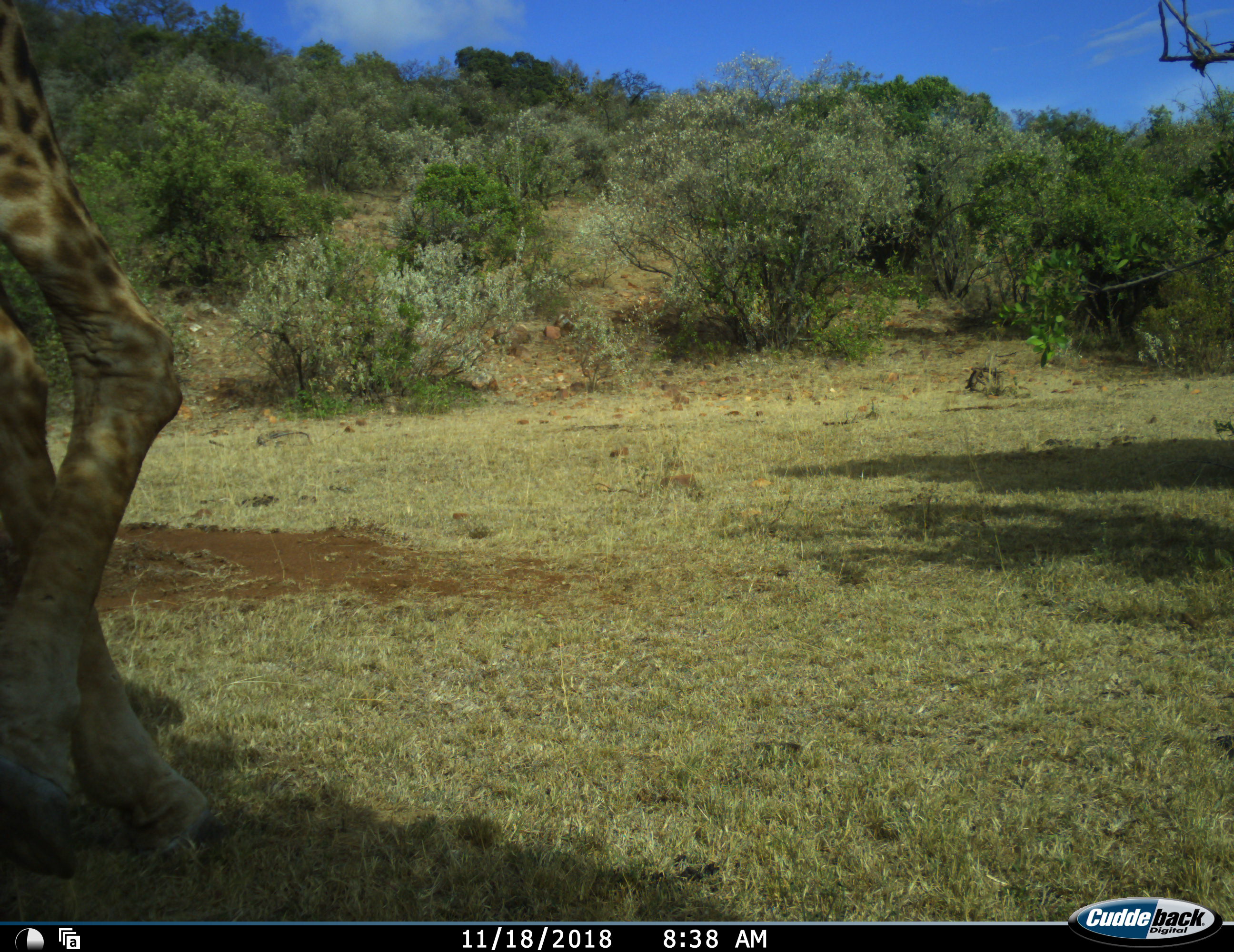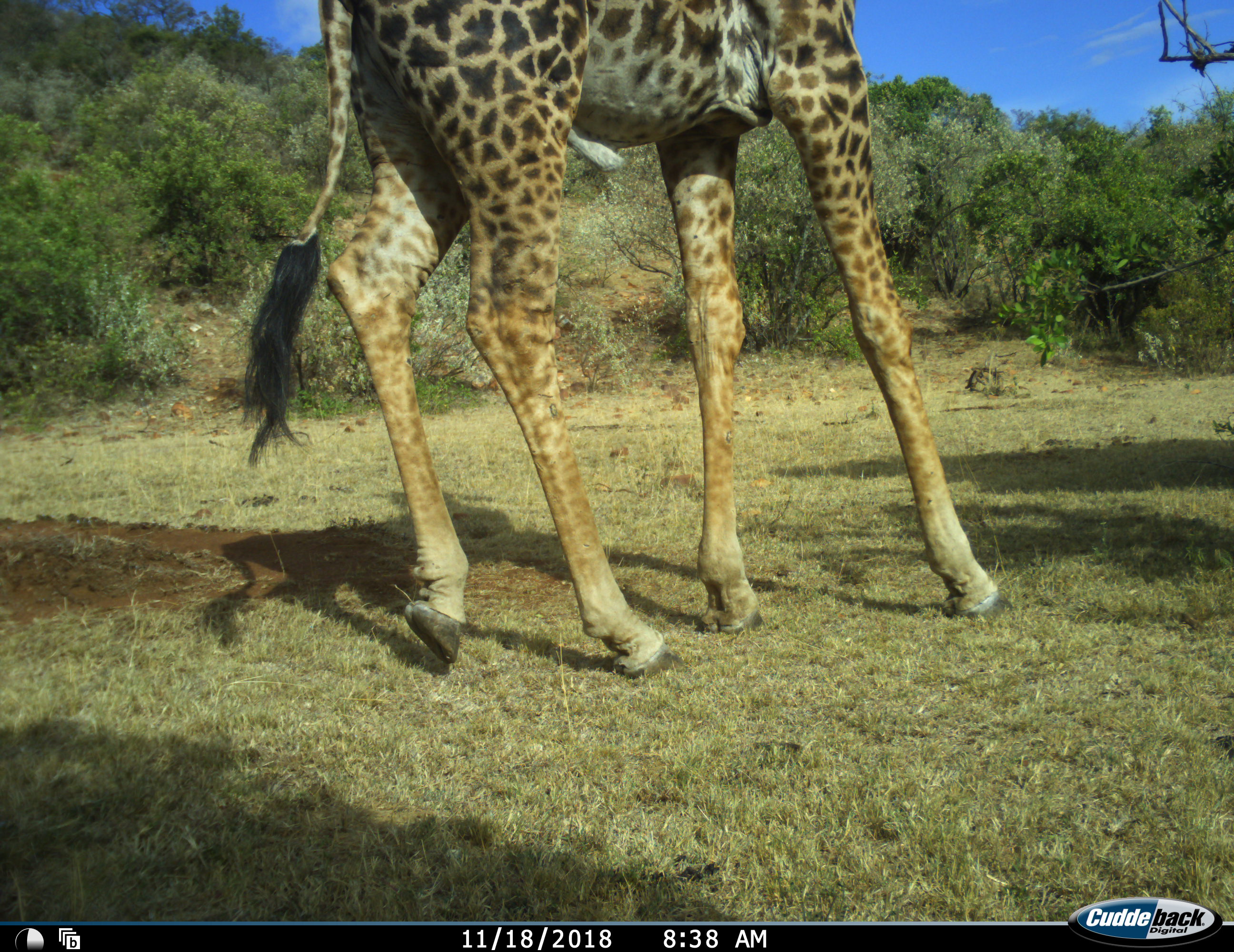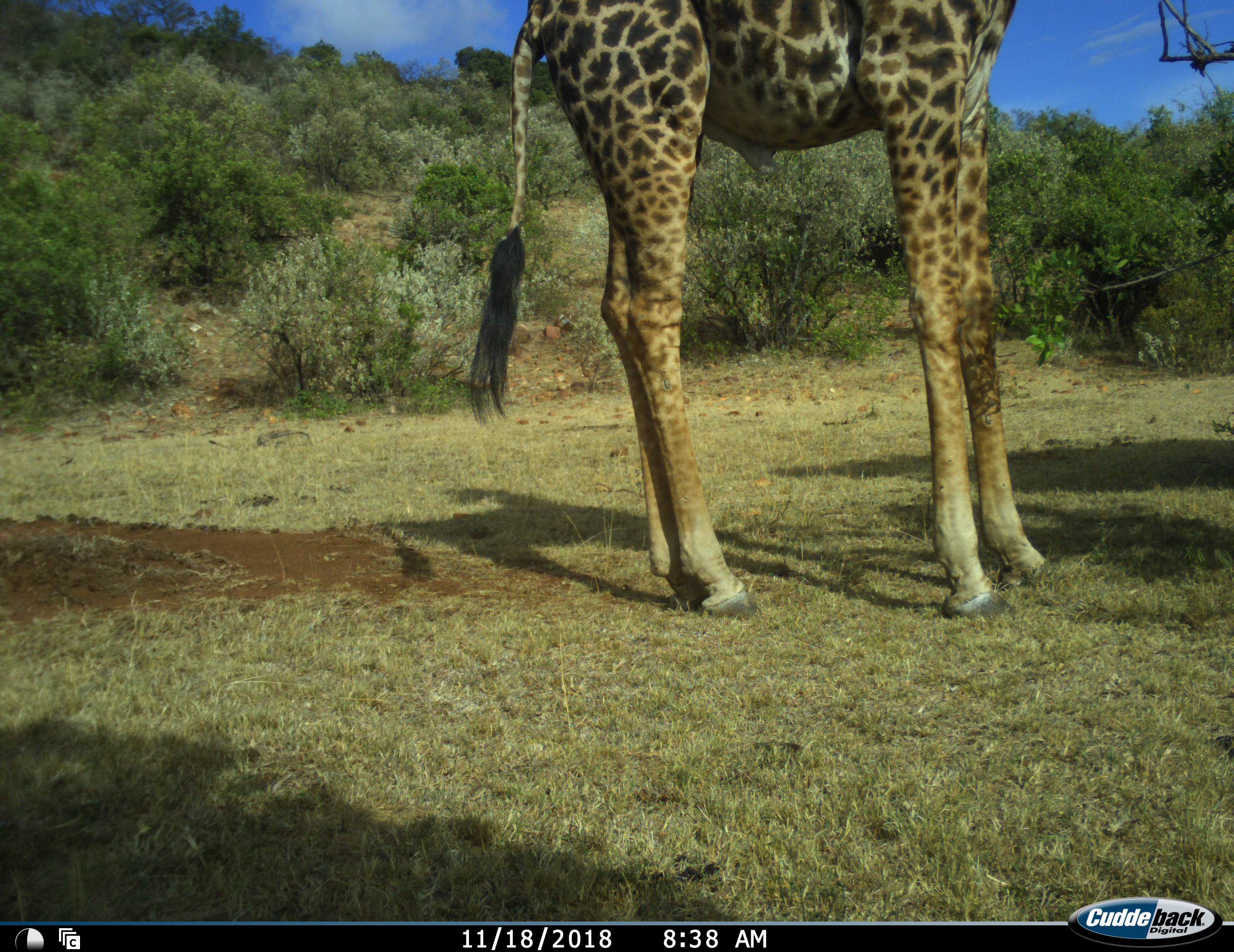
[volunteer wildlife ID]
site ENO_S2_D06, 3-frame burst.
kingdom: Animalia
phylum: Chordata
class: Mammalia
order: Artiodactyla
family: Giraffidae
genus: Giraffa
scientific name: Giraffa camelopardalis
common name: giraffe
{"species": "giraffe (Giraffa camelopardalis)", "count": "1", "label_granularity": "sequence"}